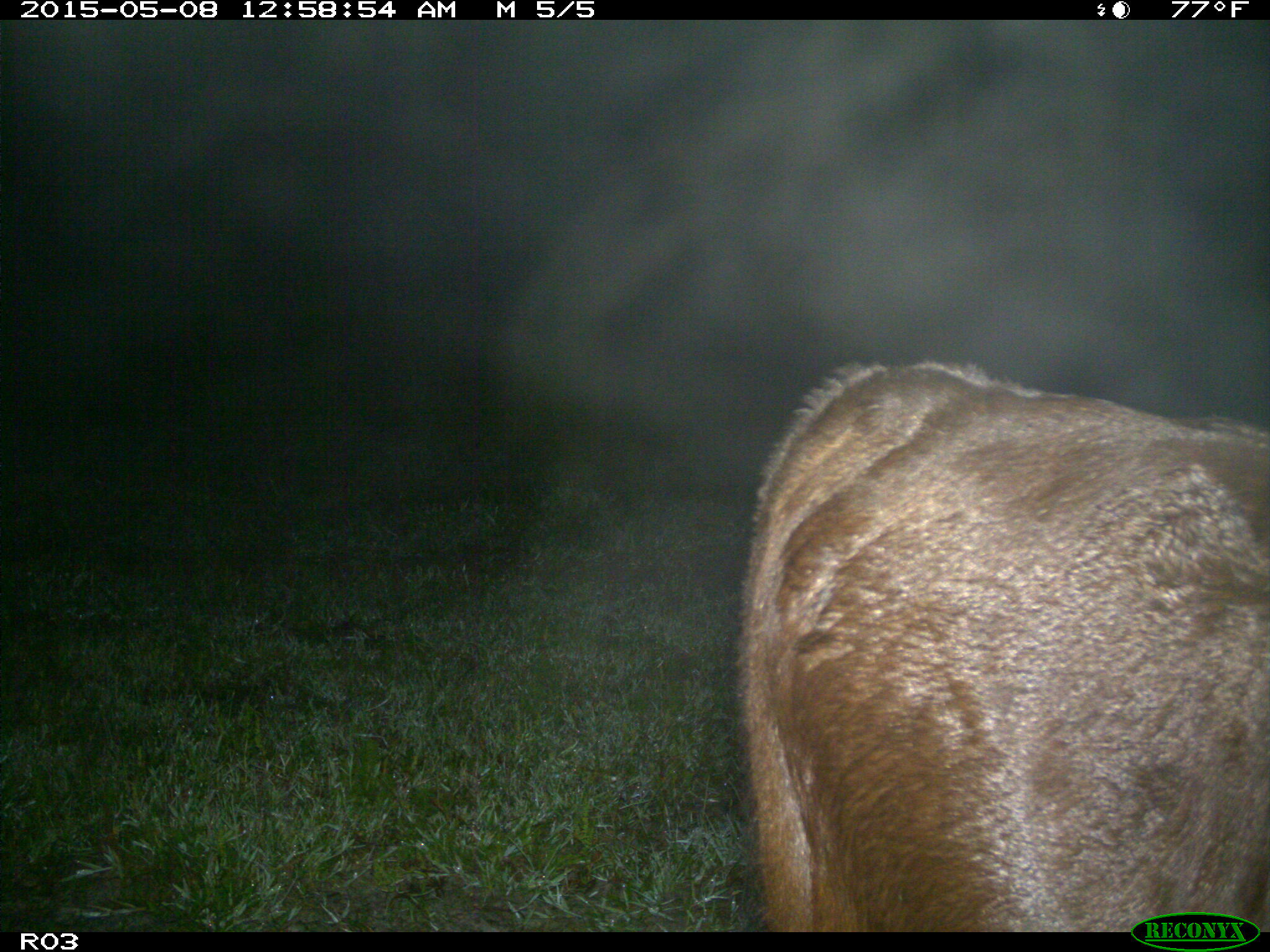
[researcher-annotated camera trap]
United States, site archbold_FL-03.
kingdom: Animalia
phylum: Chordata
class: Mammalia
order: Artiodactyla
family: Bovidae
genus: Bos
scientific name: Bos taurus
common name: domestic cow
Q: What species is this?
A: Bos taurus (domestic cow).